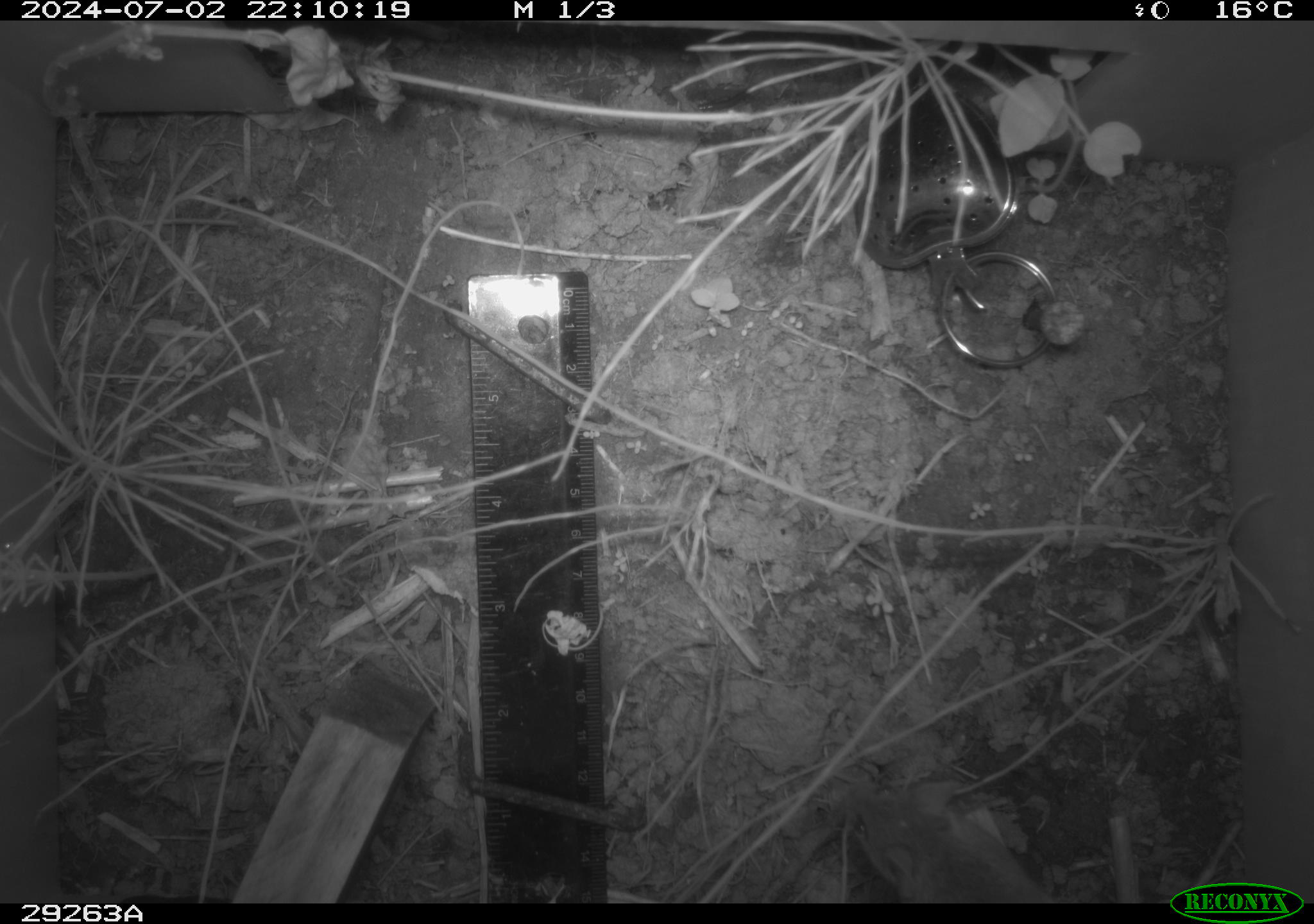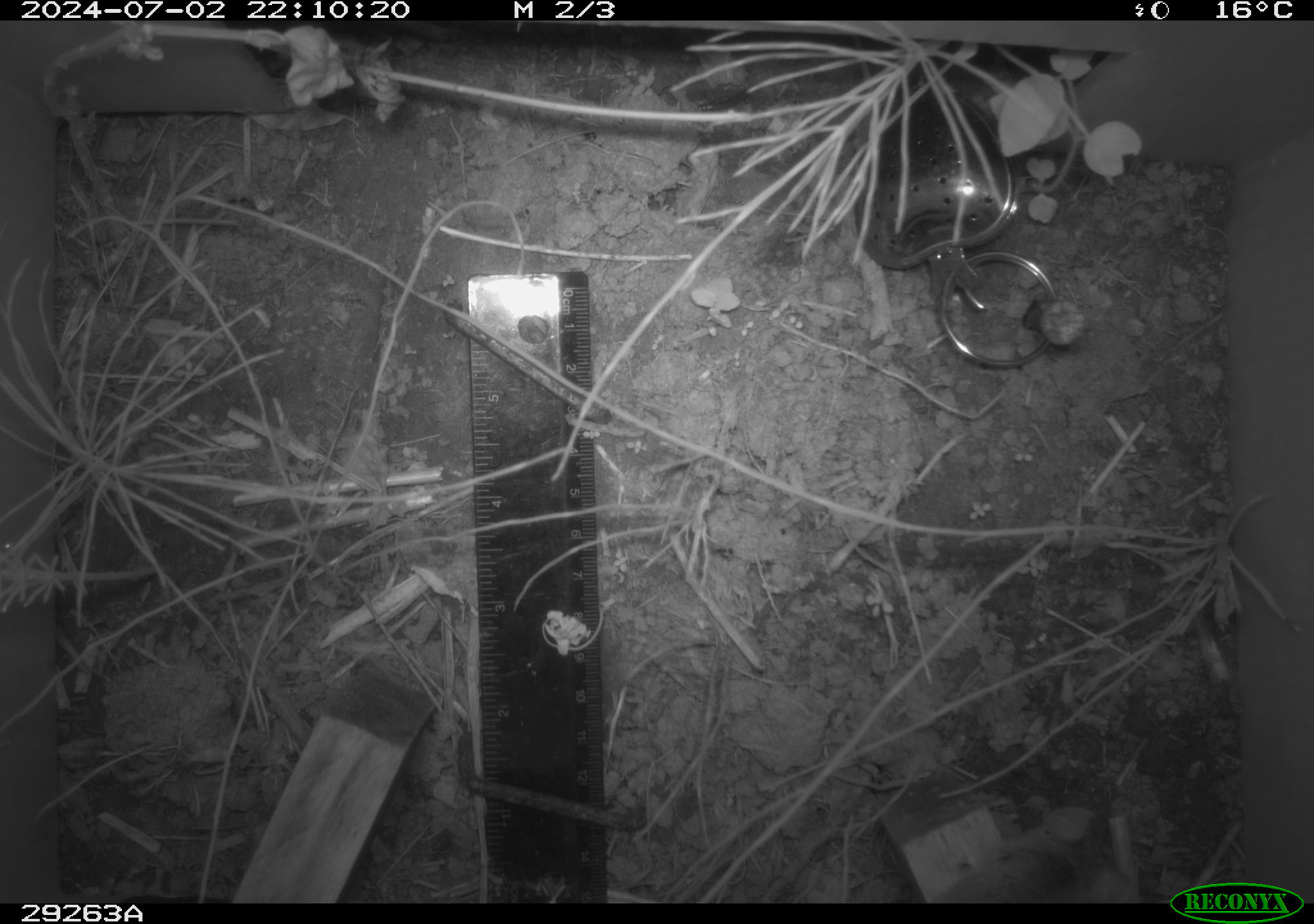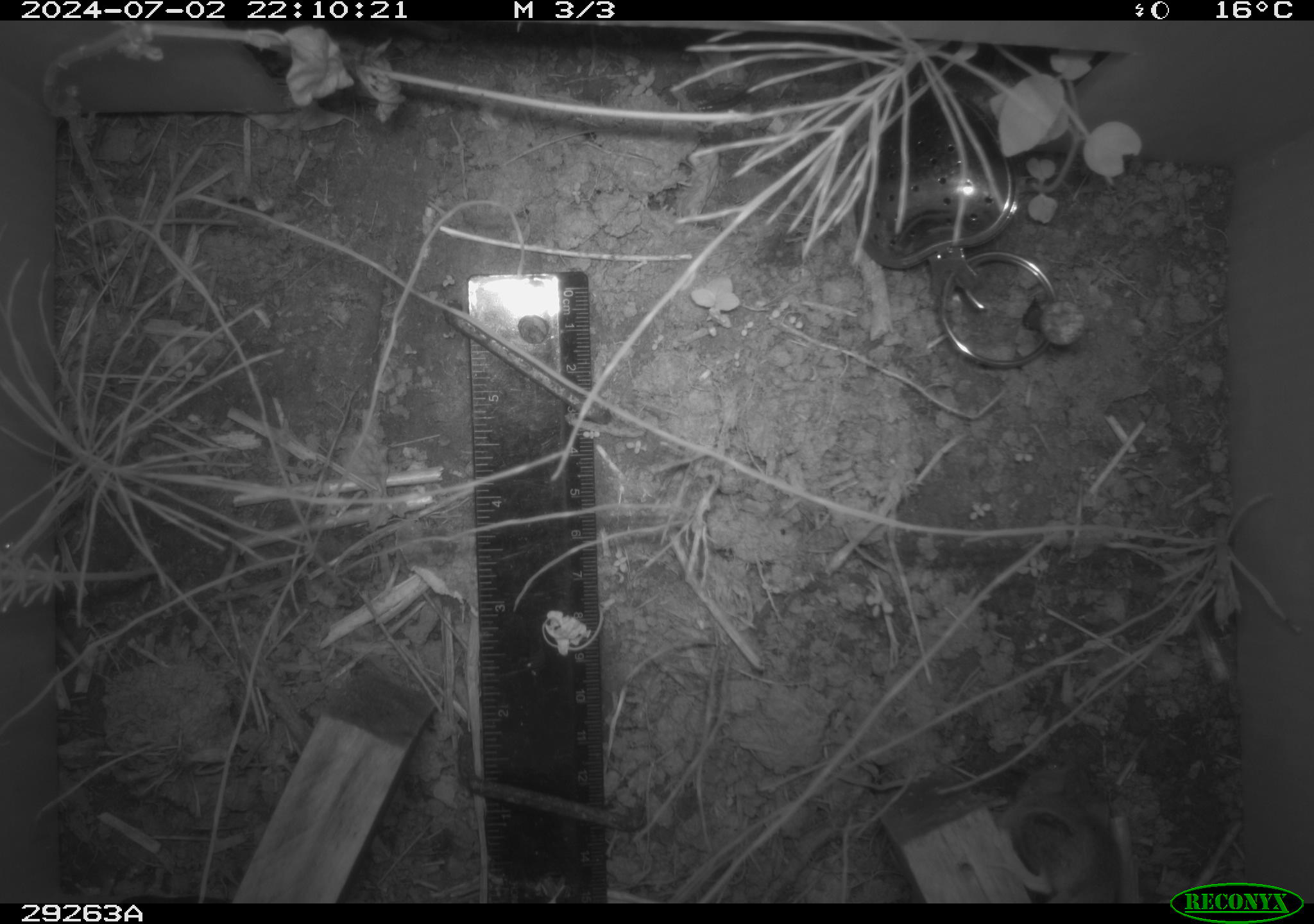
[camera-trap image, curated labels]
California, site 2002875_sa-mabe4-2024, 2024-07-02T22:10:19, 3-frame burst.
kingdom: Animalia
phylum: Chordata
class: Mammalia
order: Rodentia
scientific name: Rodentia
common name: rodent